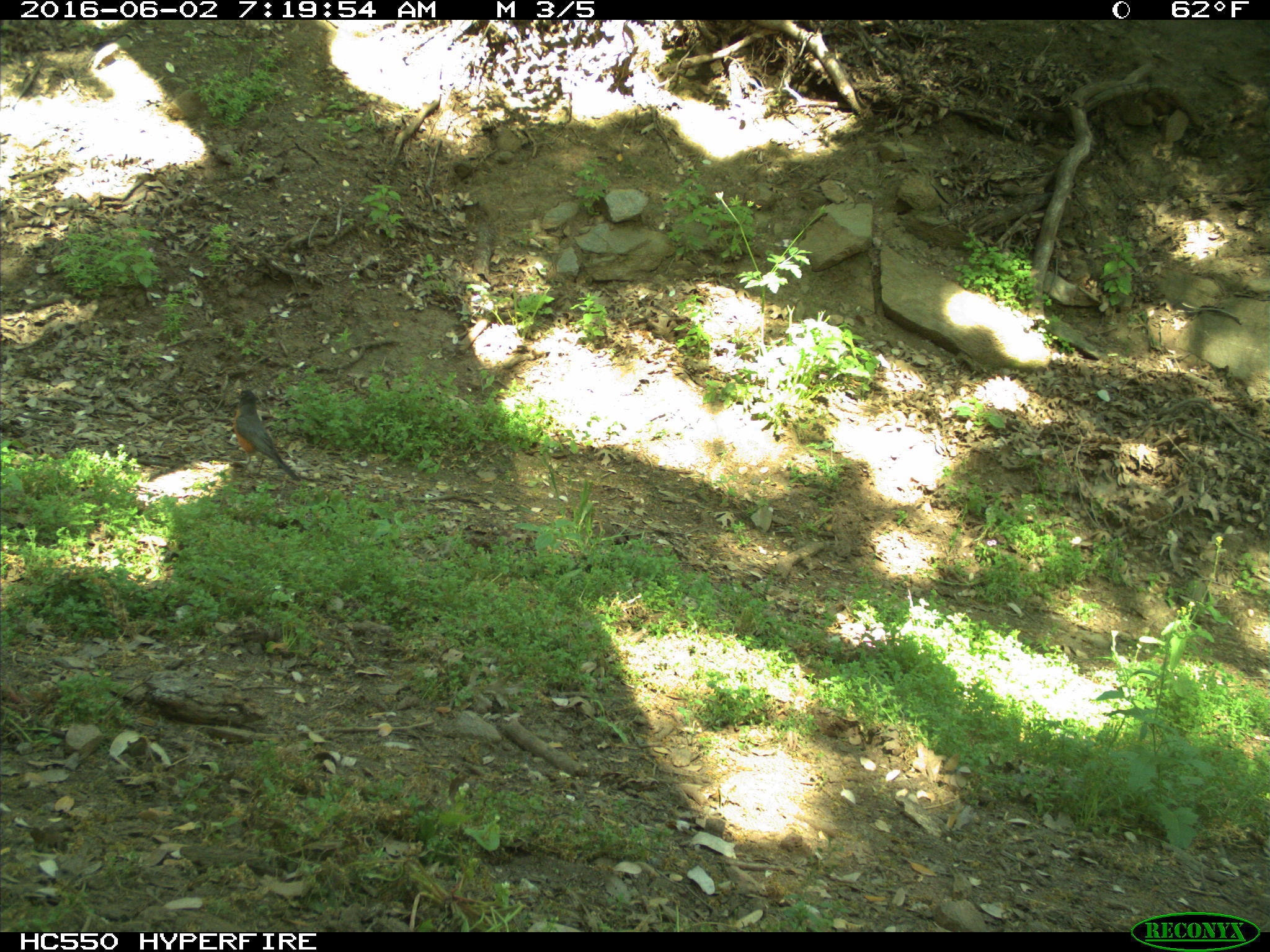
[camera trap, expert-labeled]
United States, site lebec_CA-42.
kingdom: Animalia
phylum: Chordata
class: Aves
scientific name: Aves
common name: birds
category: unidentified bird